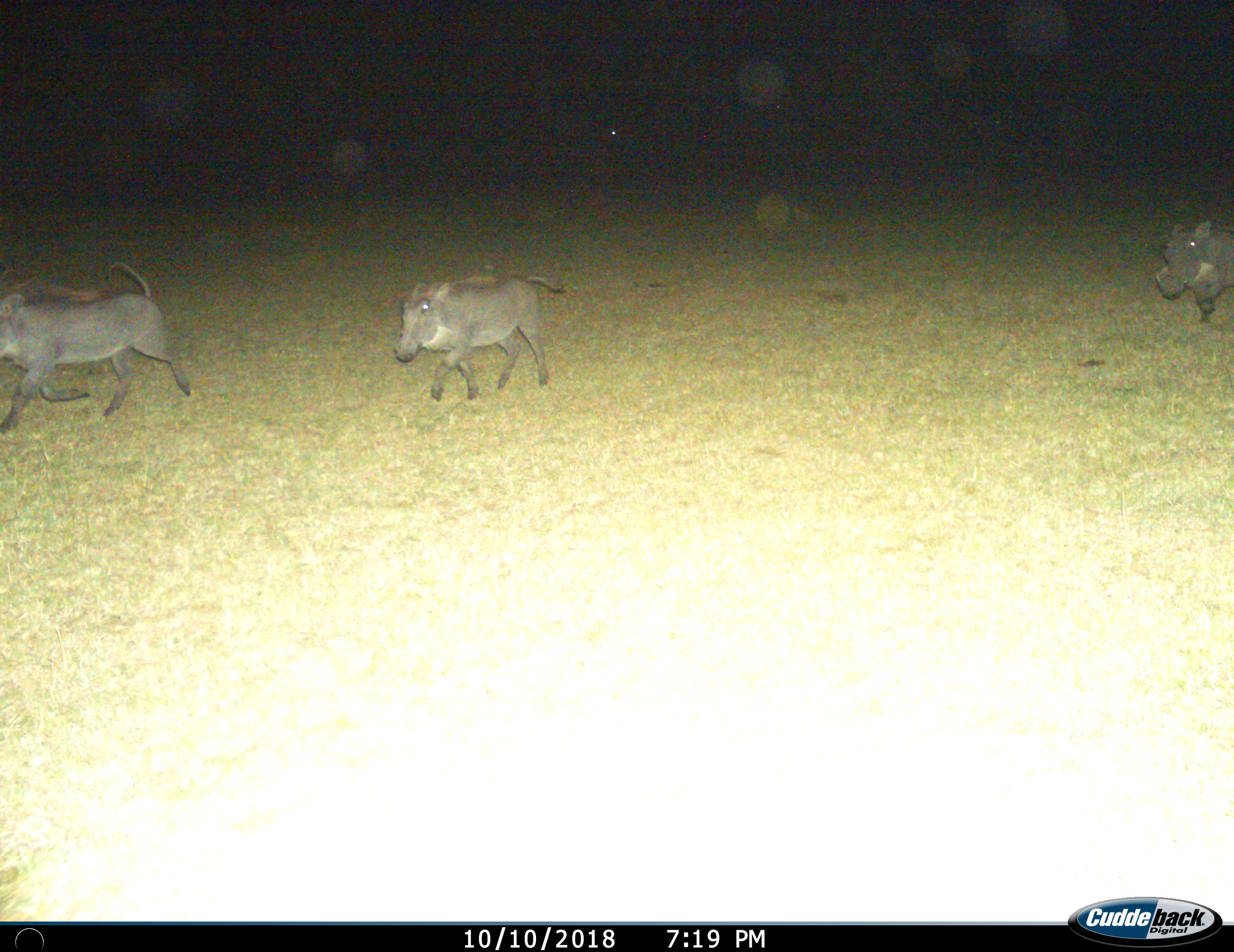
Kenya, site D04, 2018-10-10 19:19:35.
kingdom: Animalia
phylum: Chordata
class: Mammalia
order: Artiodactyla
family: Suidae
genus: Phacochoerus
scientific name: Phacochoerus africanus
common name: warthog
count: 3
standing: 0%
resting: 0%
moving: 100%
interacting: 0%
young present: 20%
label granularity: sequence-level